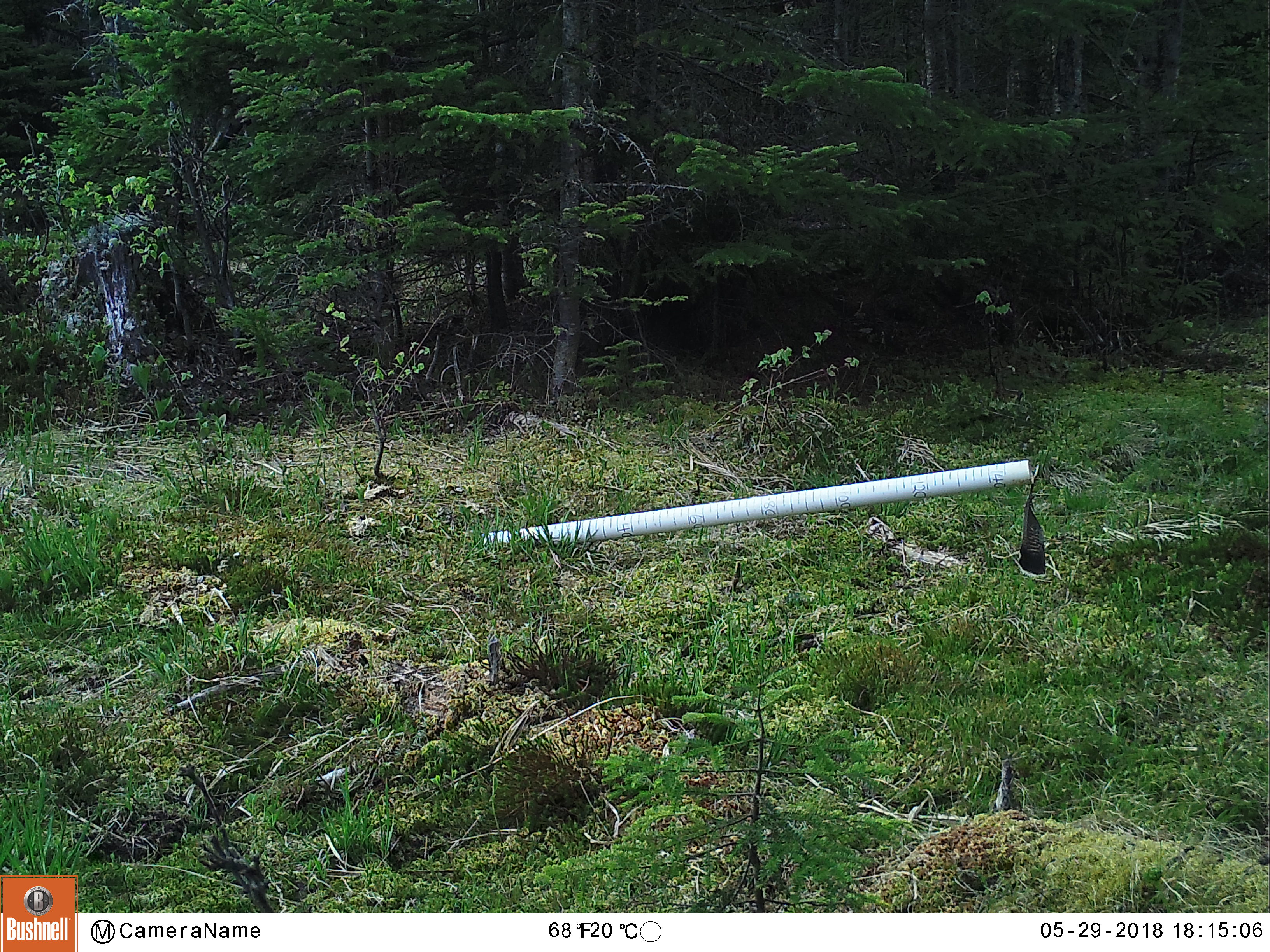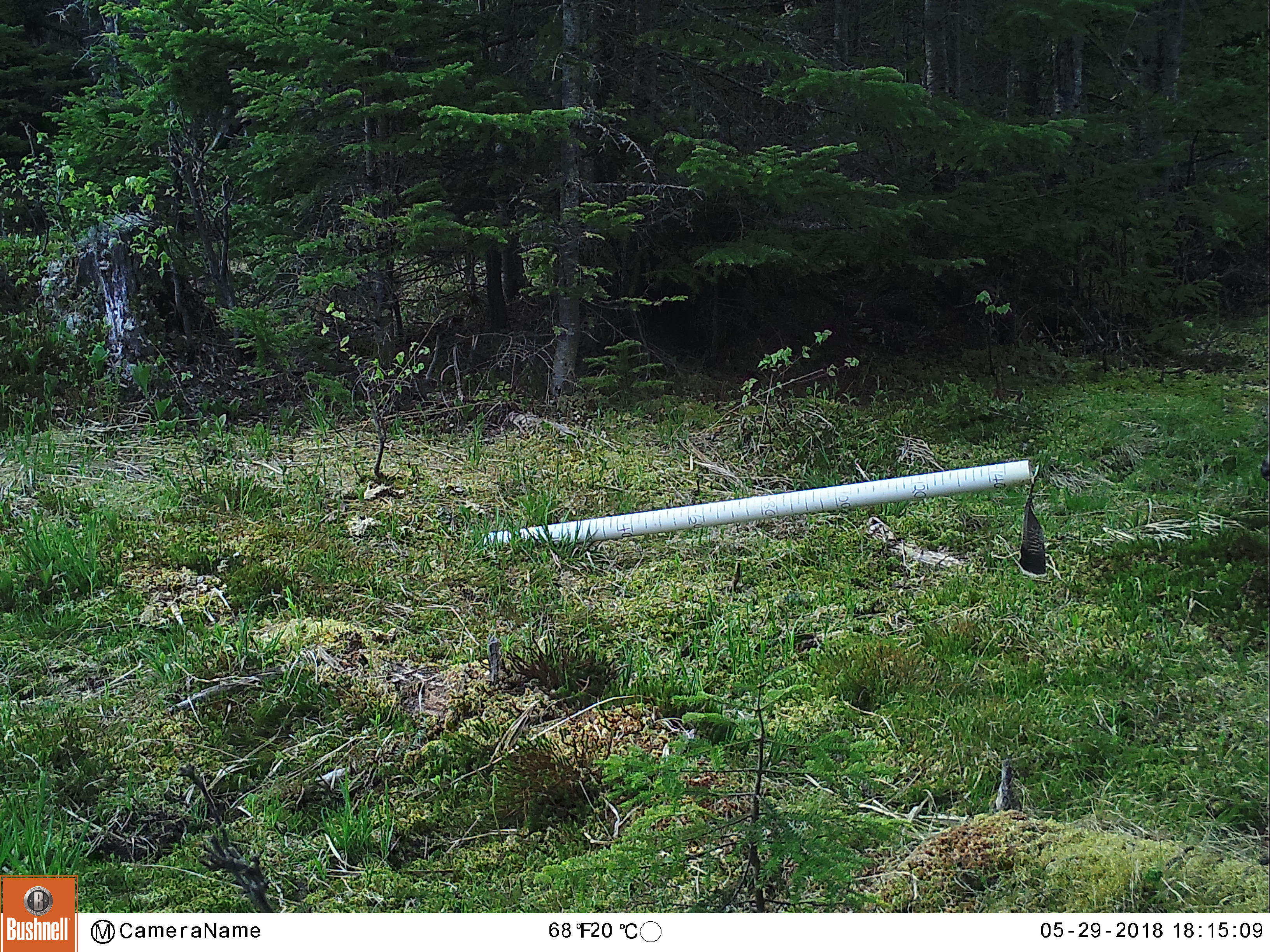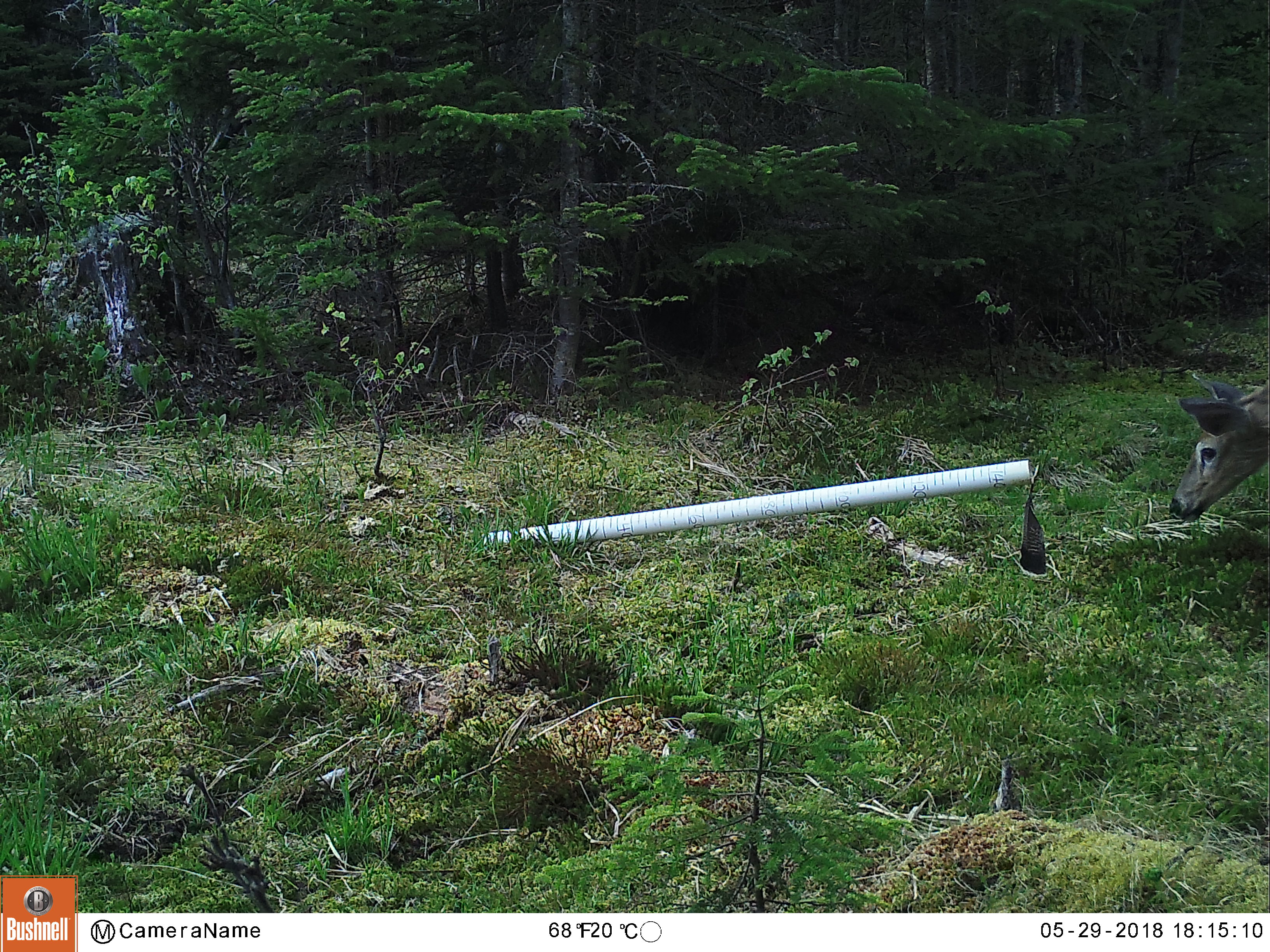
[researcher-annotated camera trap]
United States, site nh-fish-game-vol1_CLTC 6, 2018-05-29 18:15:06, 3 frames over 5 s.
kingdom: Animalia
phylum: Chordata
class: Mammalia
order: Artiodactyla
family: Cervidae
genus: Odocoileus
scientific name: Odocoileus virginianus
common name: white-tailed deer